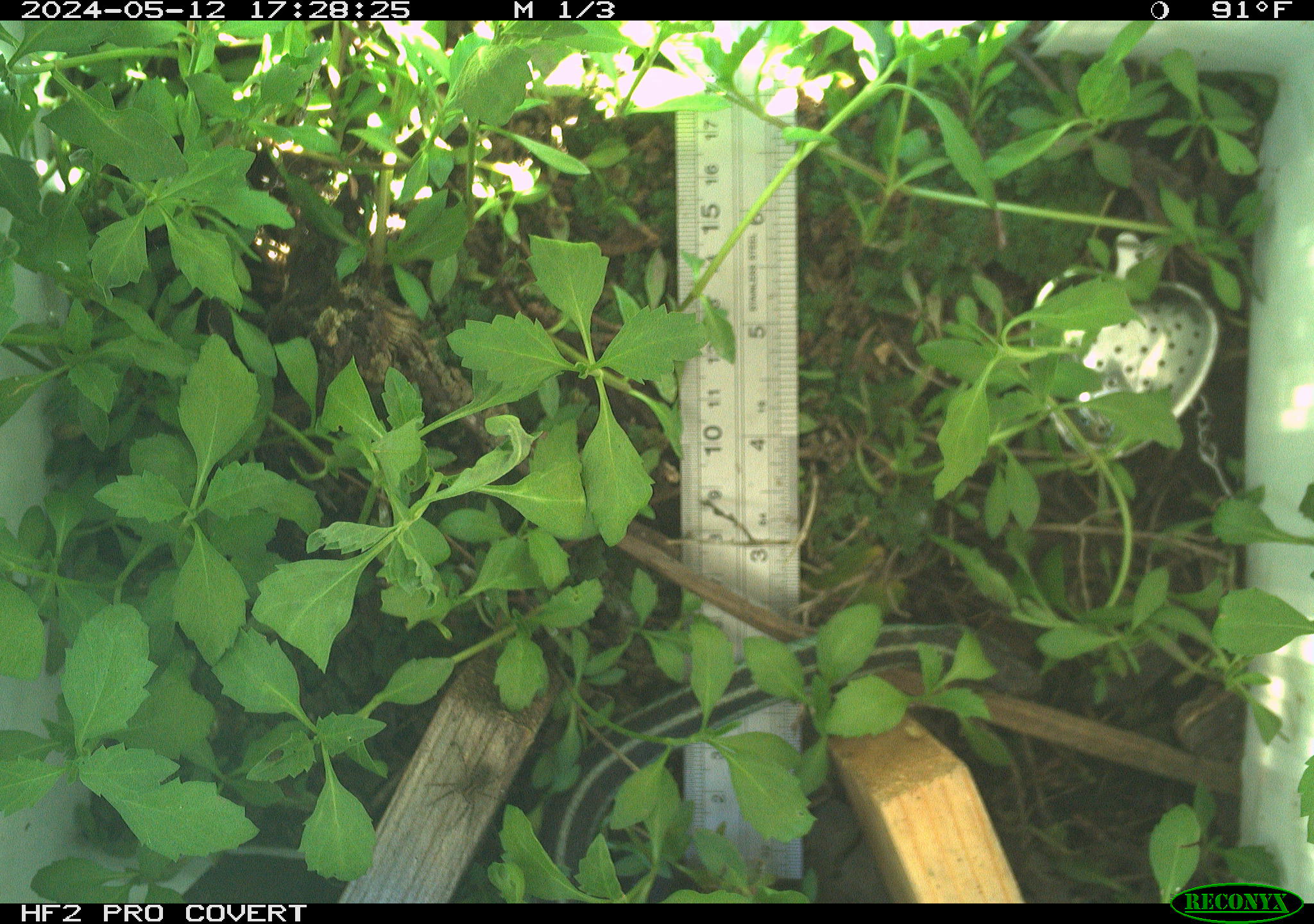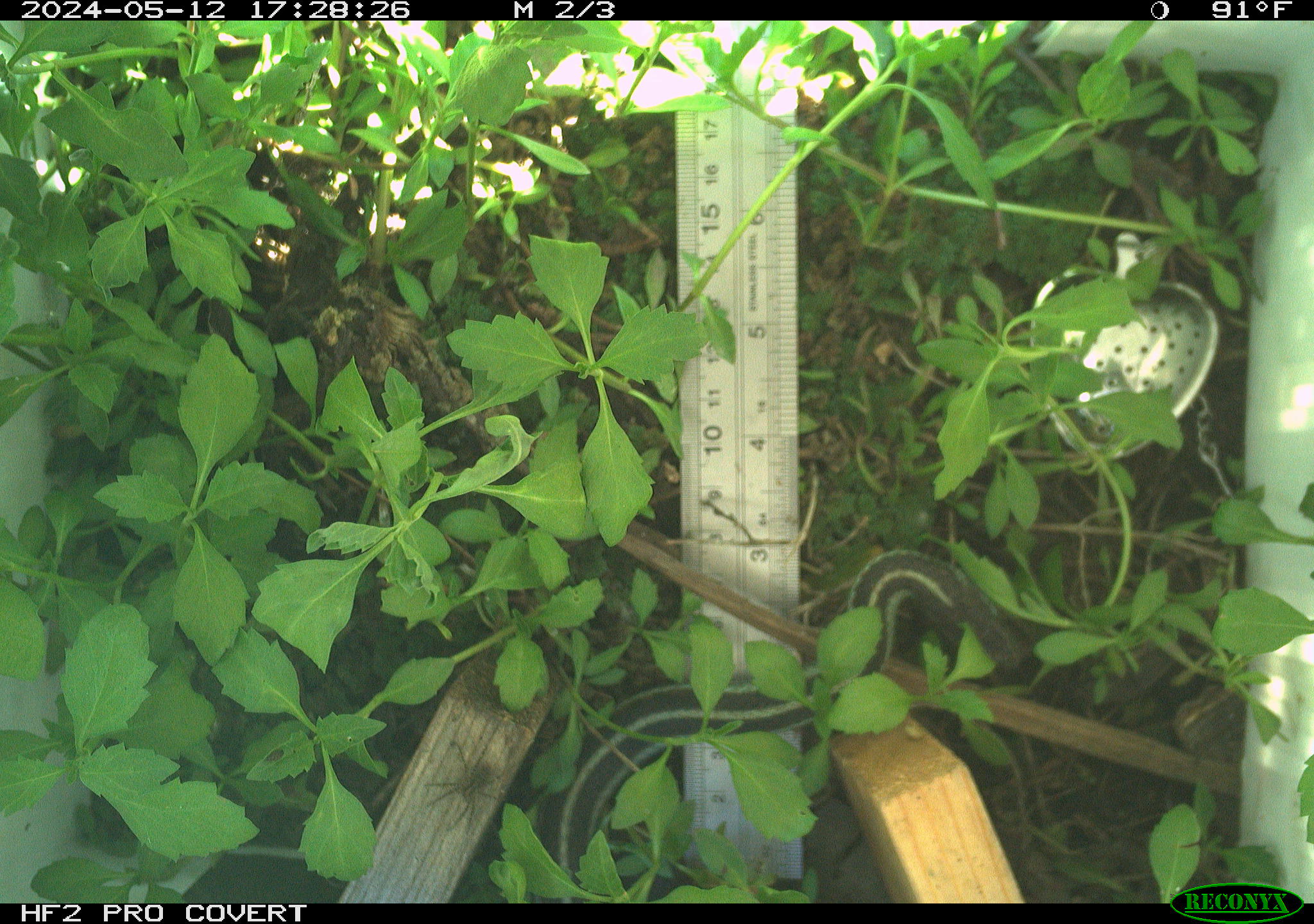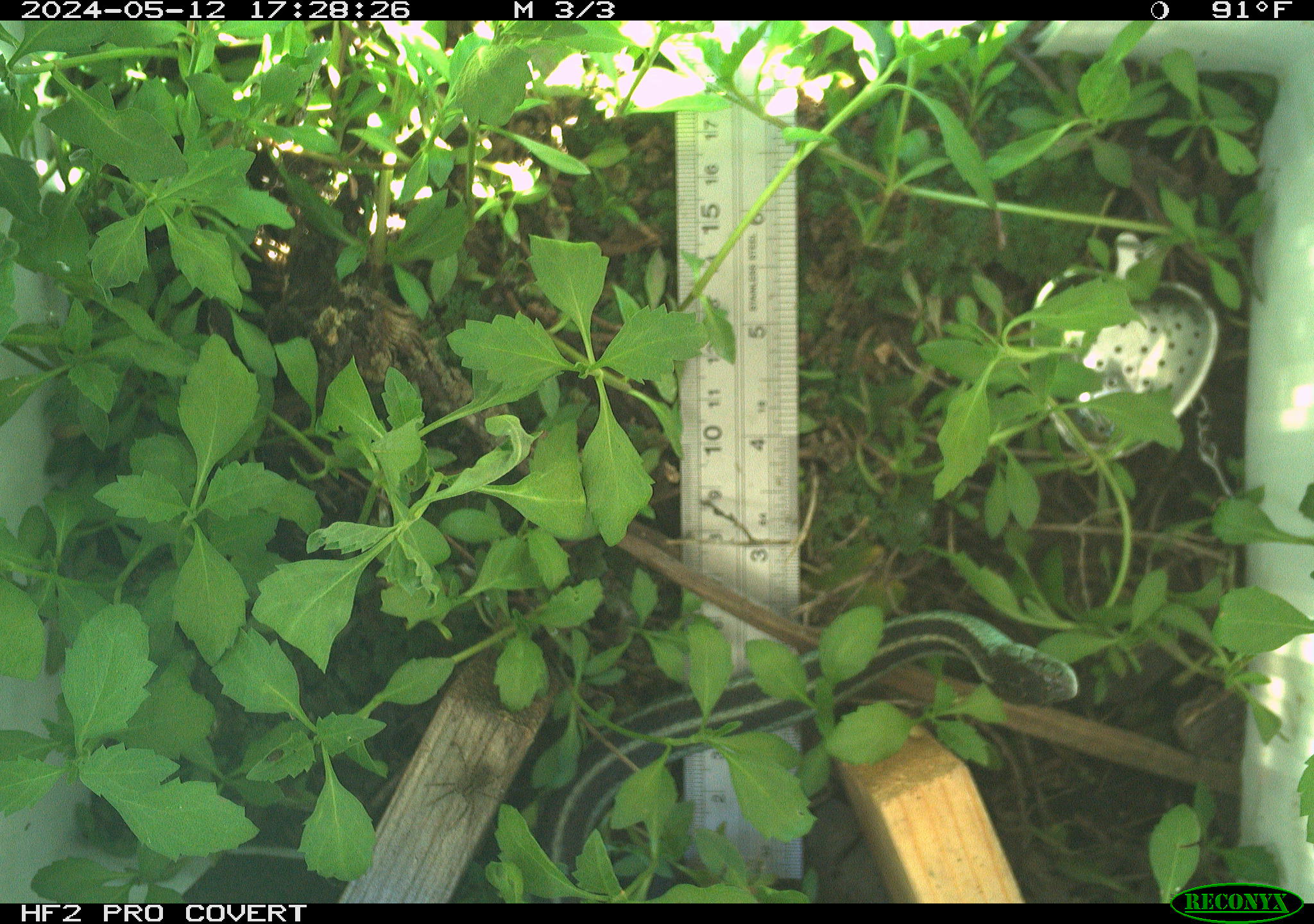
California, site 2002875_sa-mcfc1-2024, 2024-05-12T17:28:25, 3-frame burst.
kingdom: Animalia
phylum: Chordata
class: Reptilia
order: Squamata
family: Colubridae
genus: Thamnophis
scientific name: Thamnophis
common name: american gartersnakes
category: thamnophis species